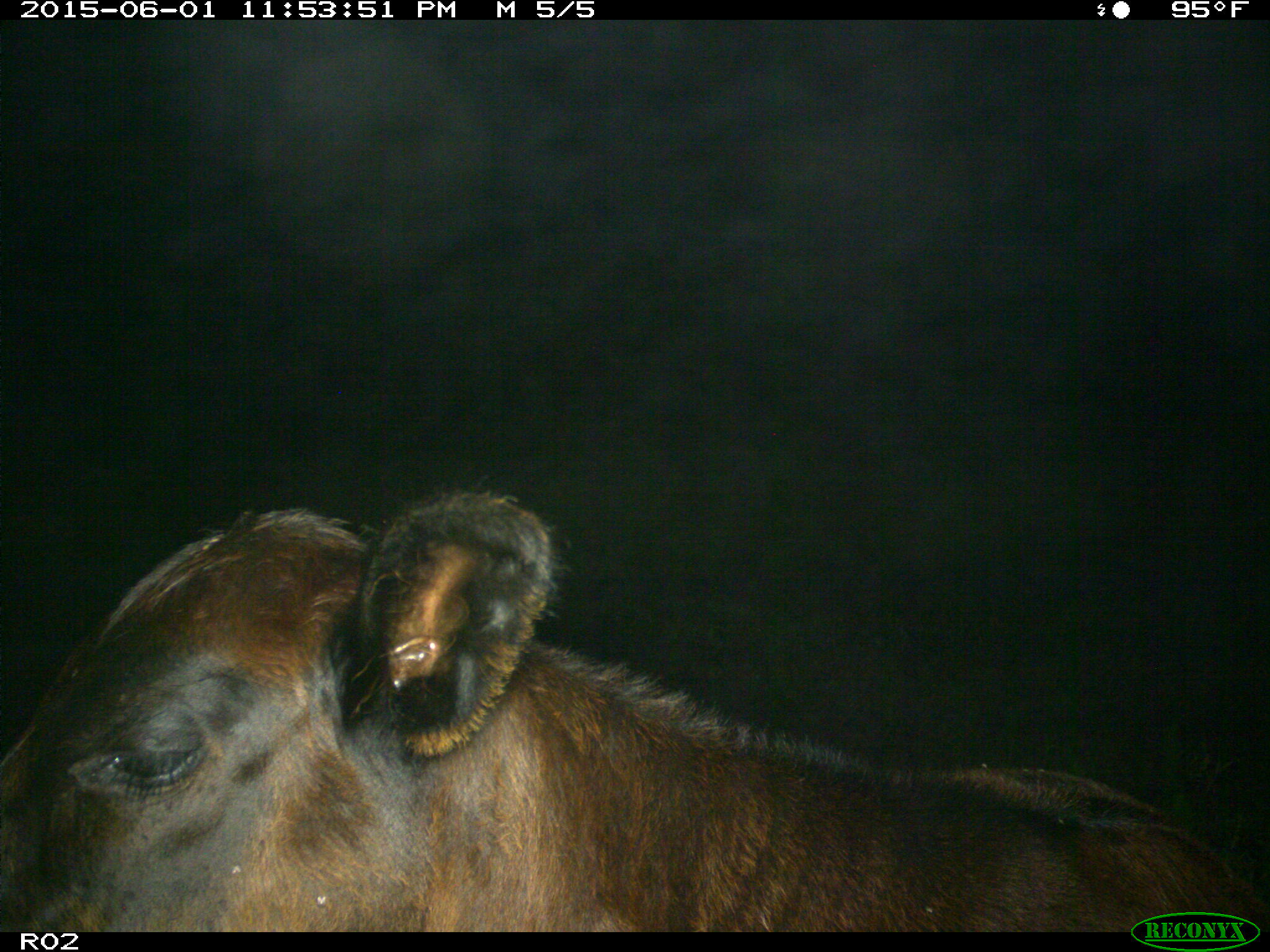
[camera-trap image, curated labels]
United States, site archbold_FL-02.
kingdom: Animalia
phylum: Chordata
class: Mammalia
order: Artiodactyla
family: Bovidae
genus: Bos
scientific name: Bos taurus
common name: domestic cow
Bos taurus (domestic cow).